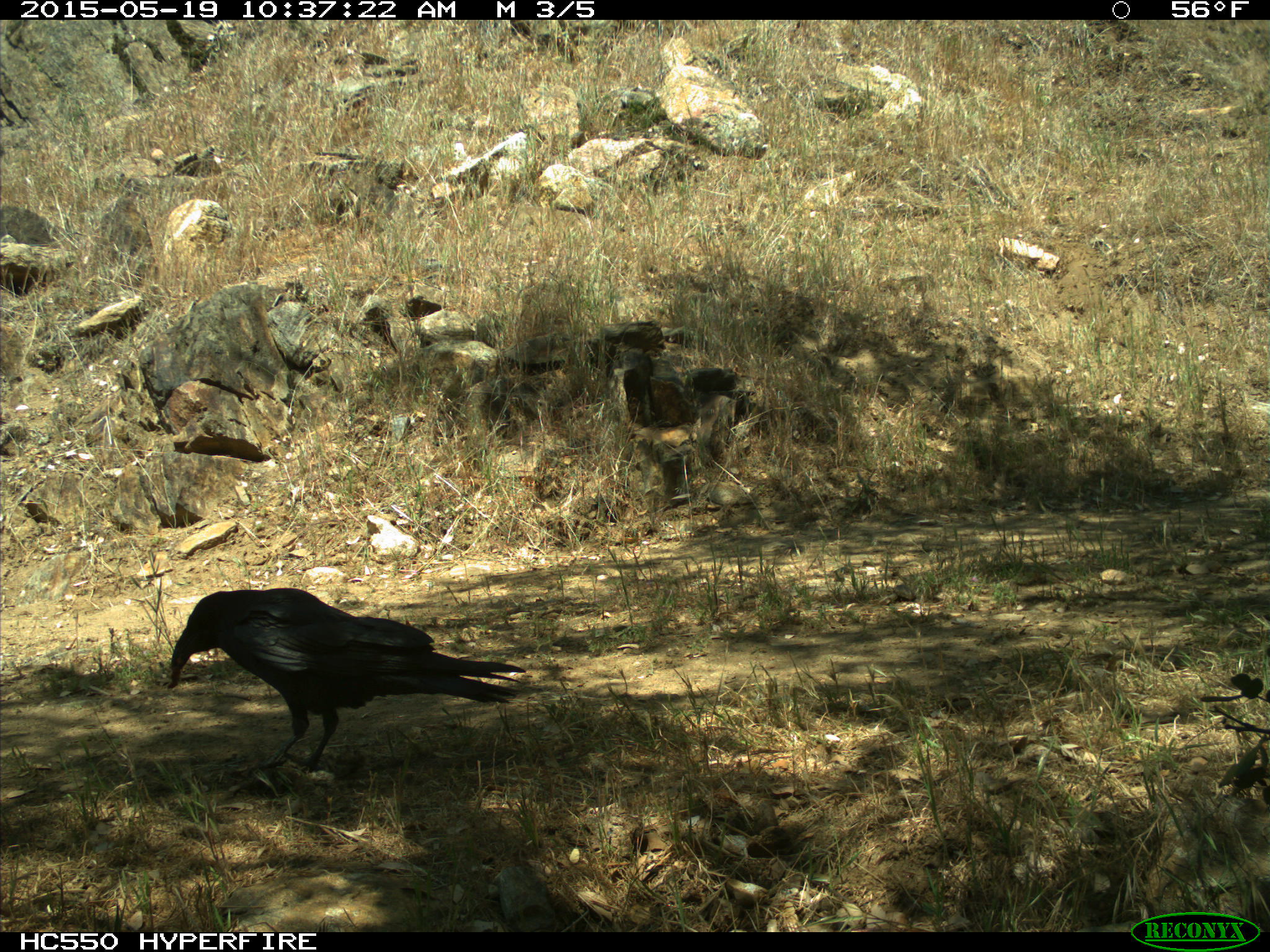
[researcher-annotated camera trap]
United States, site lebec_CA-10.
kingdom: Animalia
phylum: Chordata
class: Aves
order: Passeriformes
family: Corvidae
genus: Corvus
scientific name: Corvus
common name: crows and ravens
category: unidentified corvus